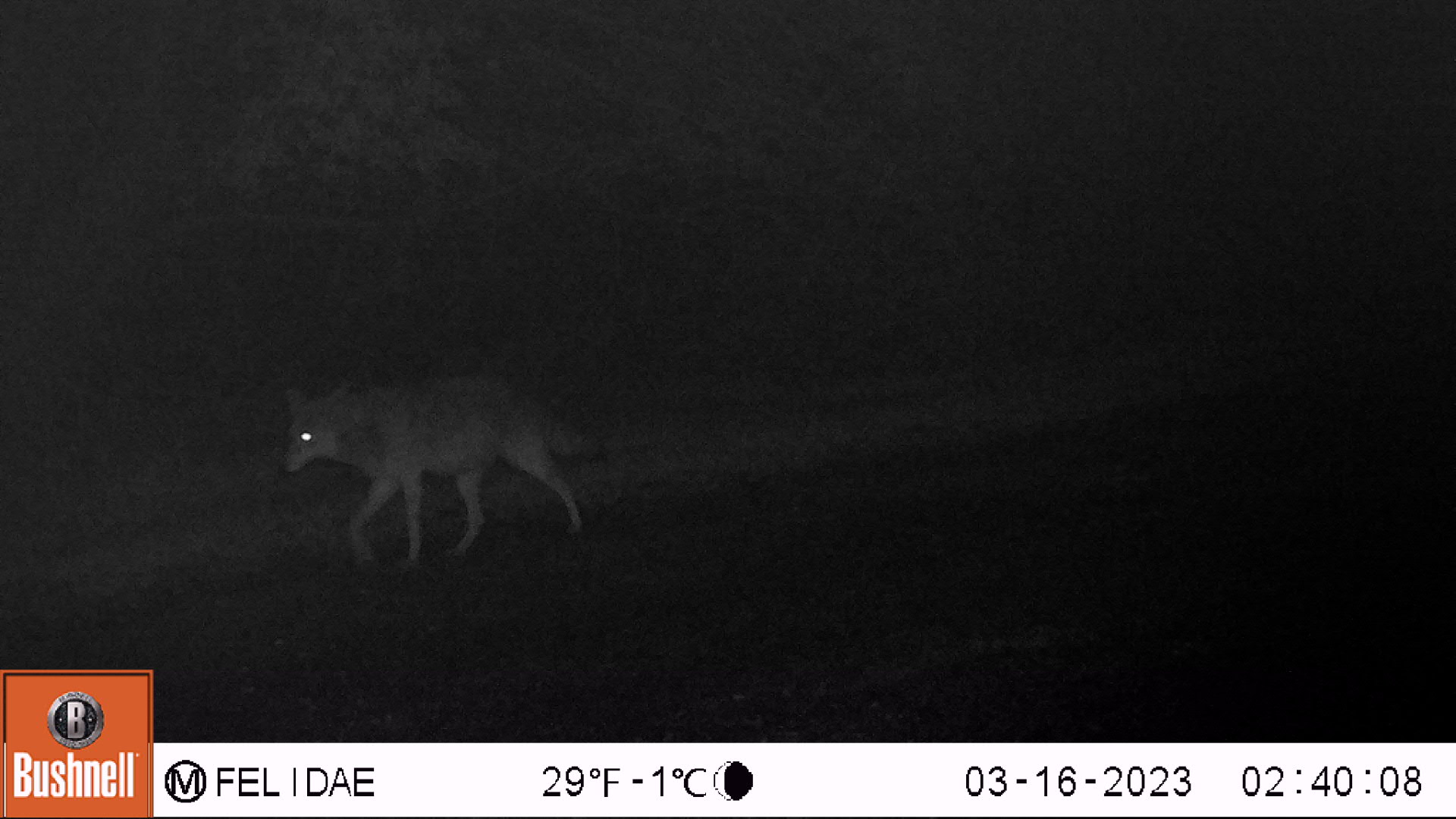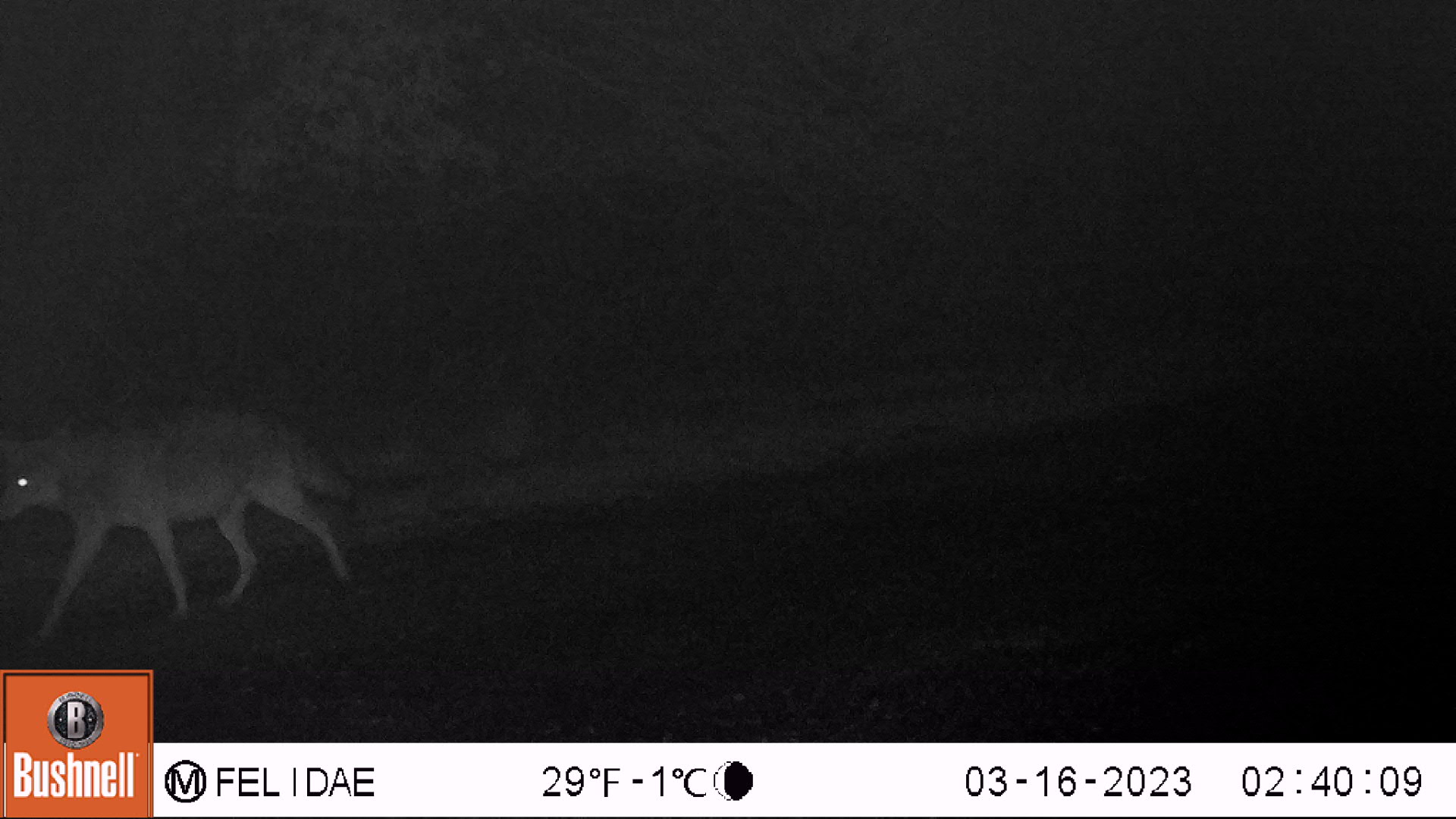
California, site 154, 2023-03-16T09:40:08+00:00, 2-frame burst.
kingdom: Animalia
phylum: Chordata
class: Mammalia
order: Carnivora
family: Canidae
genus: Canis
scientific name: Canis latrans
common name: coyote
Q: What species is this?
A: Coyote (Canis latrans).